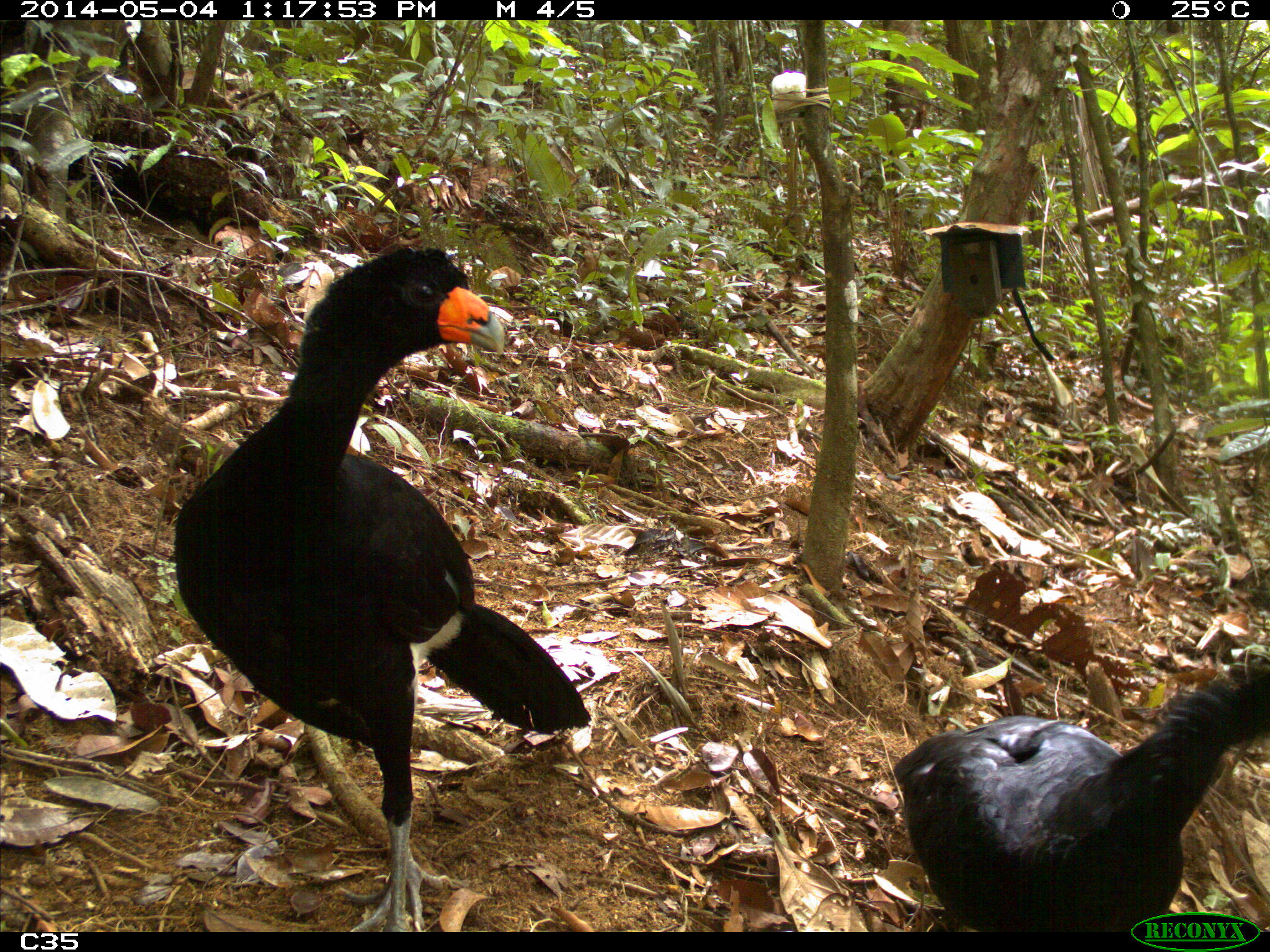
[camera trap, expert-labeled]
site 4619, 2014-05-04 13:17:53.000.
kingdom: Animalia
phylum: Chordata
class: Aves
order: Galliformes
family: Cracidae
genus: Crax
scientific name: Crax alector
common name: black curassow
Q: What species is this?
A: Crax alector (black curassow).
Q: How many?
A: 2.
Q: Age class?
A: Adult.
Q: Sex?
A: Female.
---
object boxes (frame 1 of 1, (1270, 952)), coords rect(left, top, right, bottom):
crax alector: rect(173, 244, 589, 932); rect(891, 655, 1270, 932)